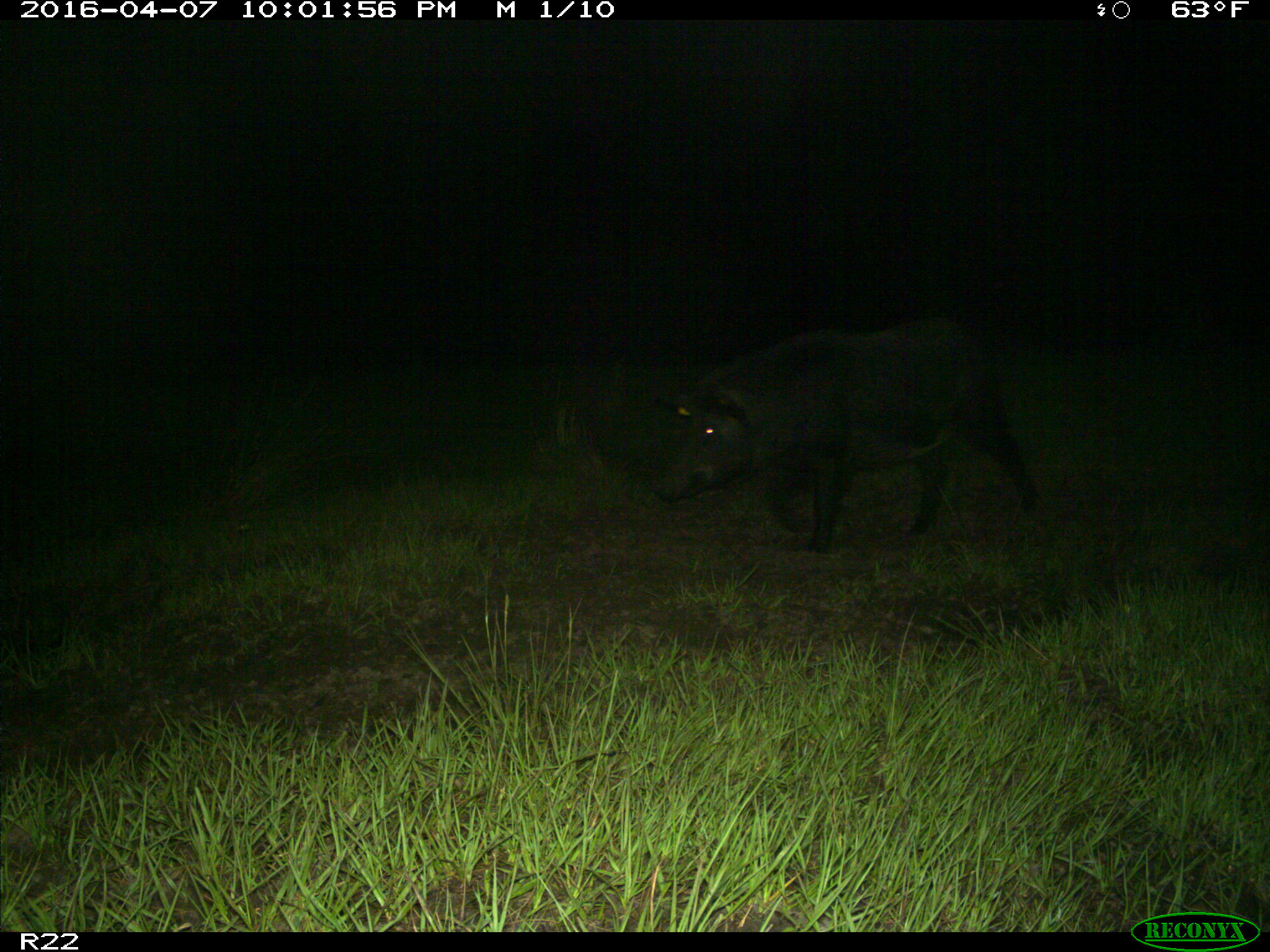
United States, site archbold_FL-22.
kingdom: Animalia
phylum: Chordata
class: Mammalia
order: Artiodactyla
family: Suidae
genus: Sus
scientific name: Sus scrofa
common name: wild boar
Sus scrofa (wild boar).